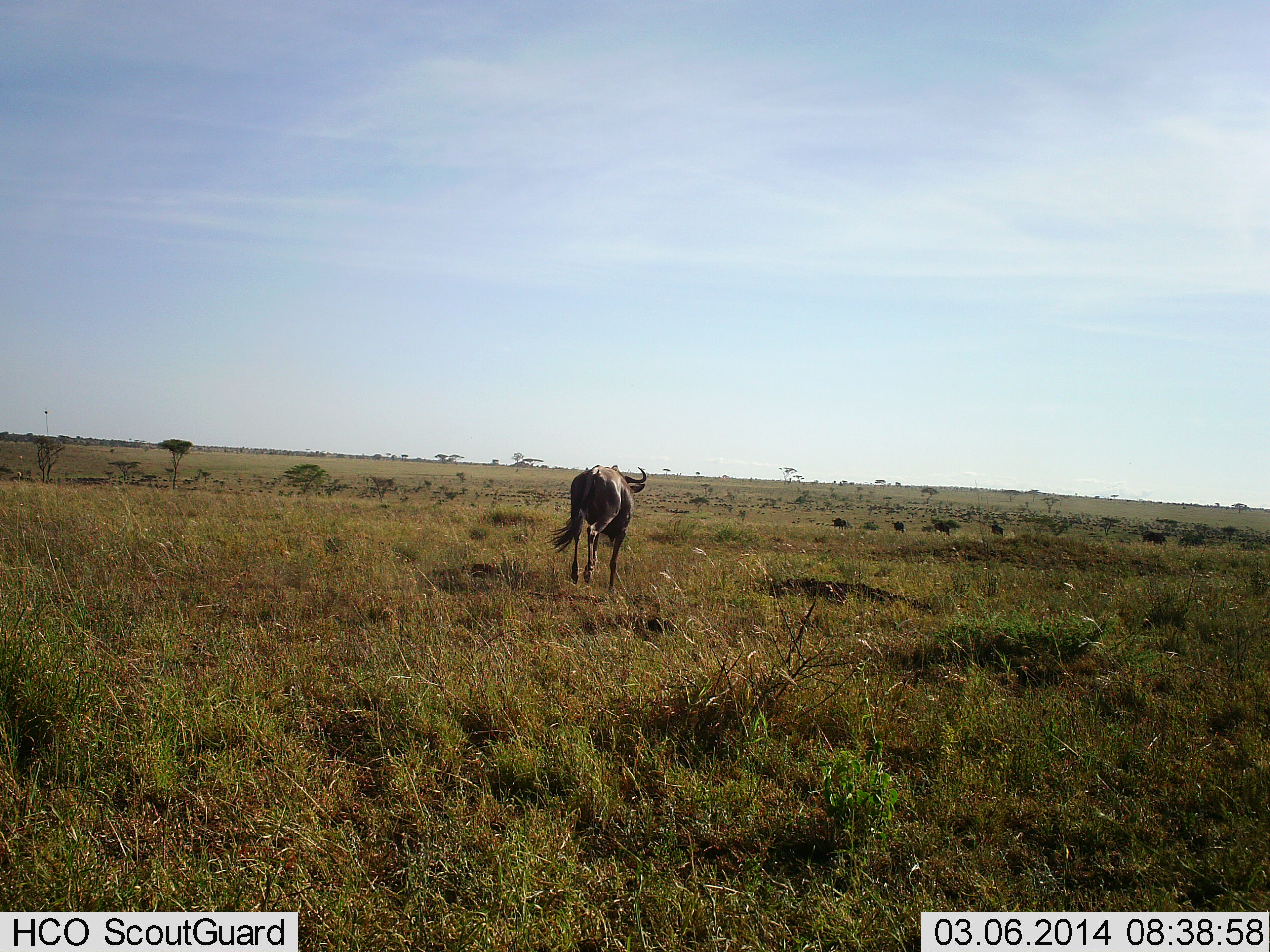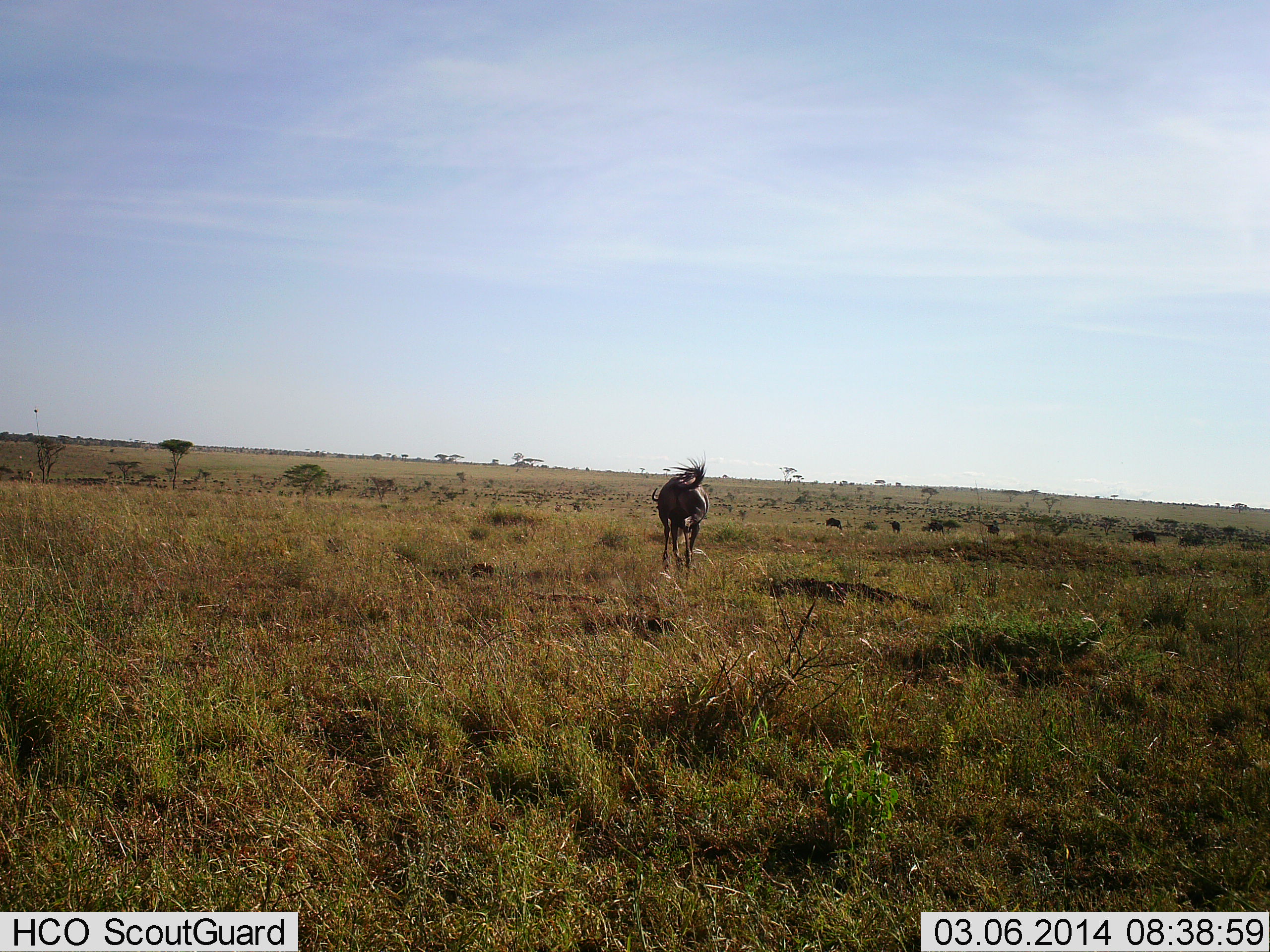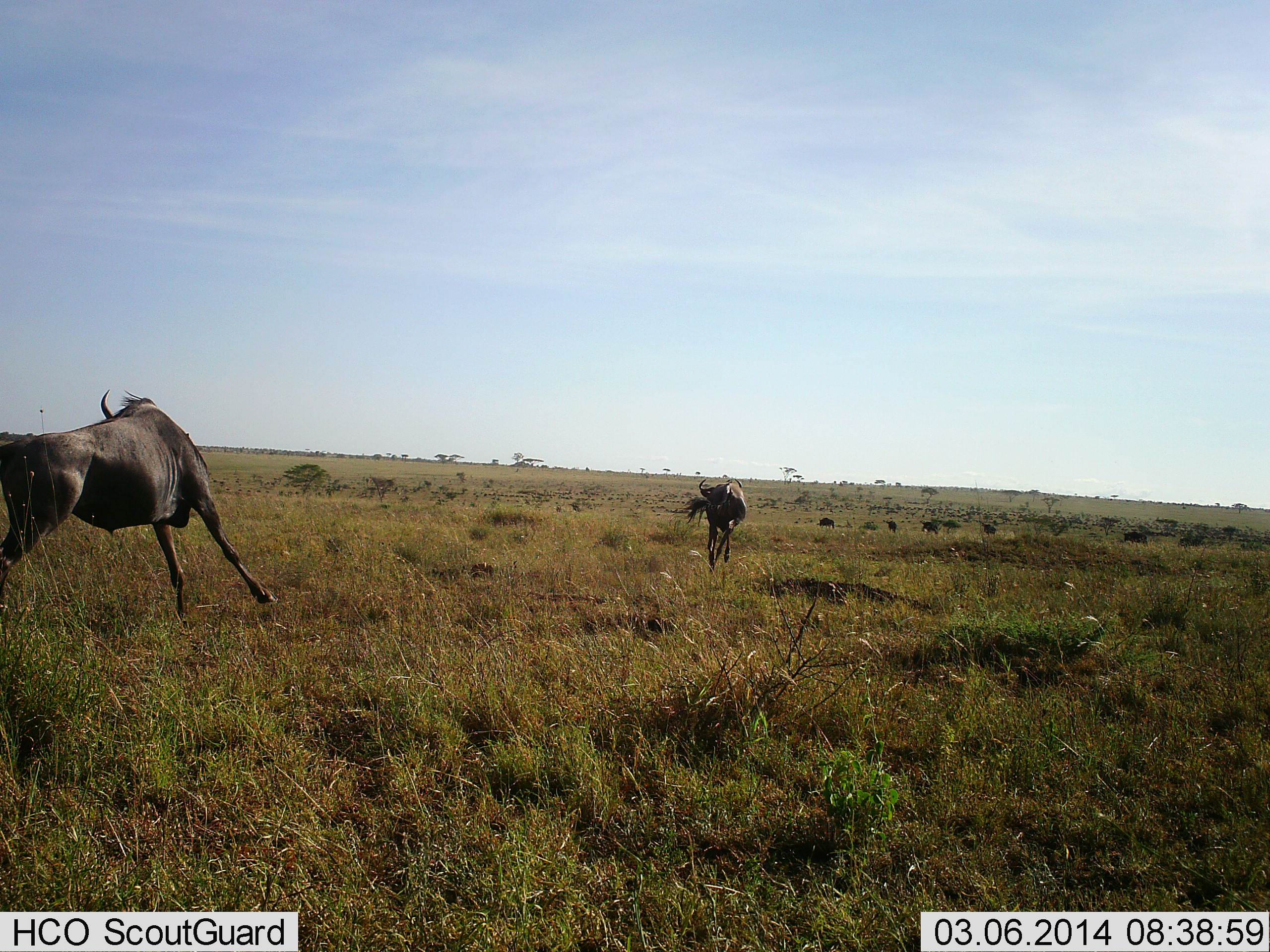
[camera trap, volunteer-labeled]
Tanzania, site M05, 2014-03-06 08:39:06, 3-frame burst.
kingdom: Animalia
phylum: Chordata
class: Mammalia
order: Artiodactyla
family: Bovidae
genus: Connochaetes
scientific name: Connochaetes taurinus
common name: blue wildebeest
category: wildebeest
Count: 7.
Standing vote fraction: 0%.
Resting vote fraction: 0%.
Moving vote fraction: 100%.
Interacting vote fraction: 0%.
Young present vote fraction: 0%.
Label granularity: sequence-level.